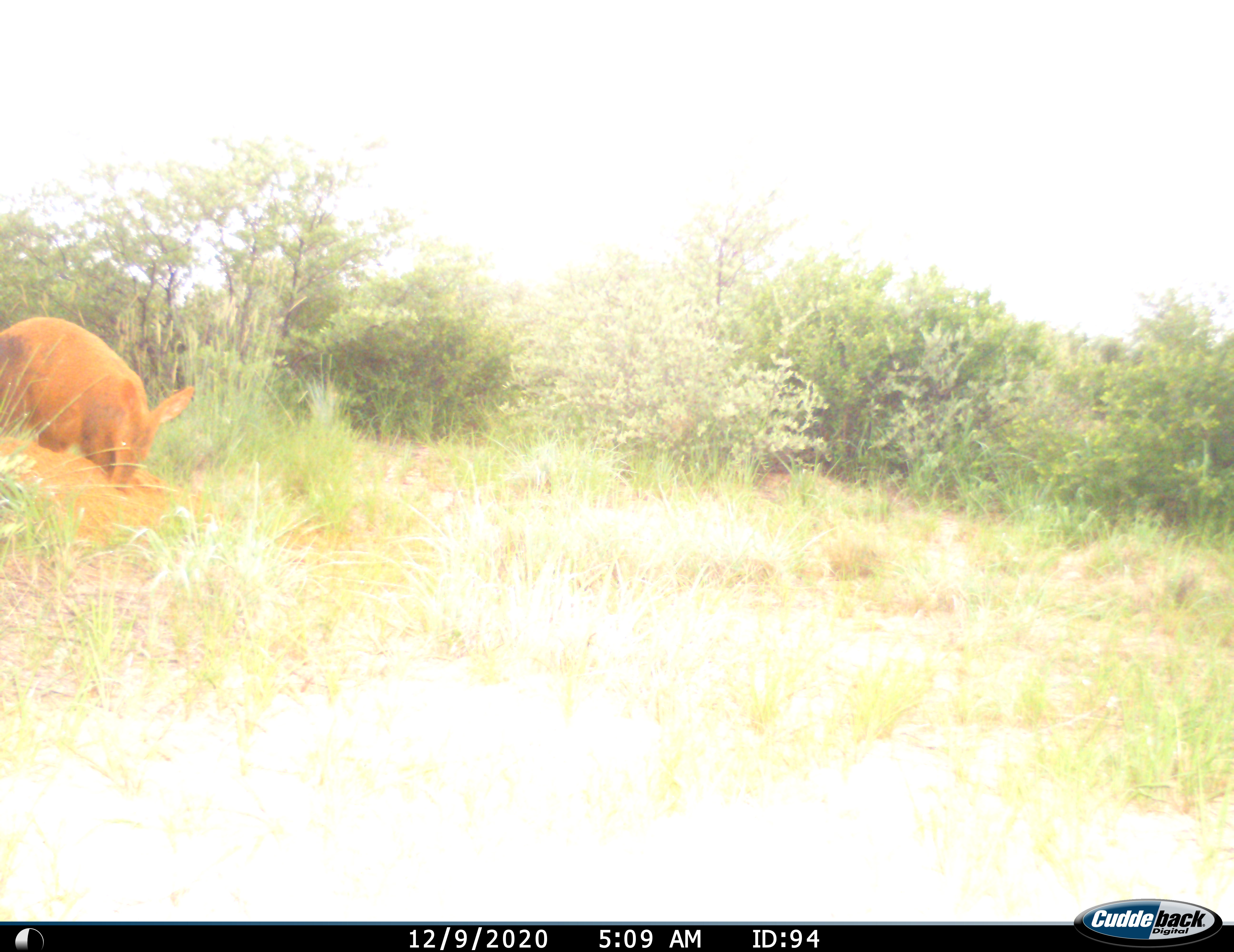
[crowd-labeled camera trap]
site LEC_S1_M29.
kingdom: Animalia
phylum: Chordata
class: Mammalia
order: Tubulidentata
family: Orycteropodidae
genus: Orycteropus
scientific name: Orycteropus afer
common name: aardvark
Aardvark (Orycteropus afer), count 1. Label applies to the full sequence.